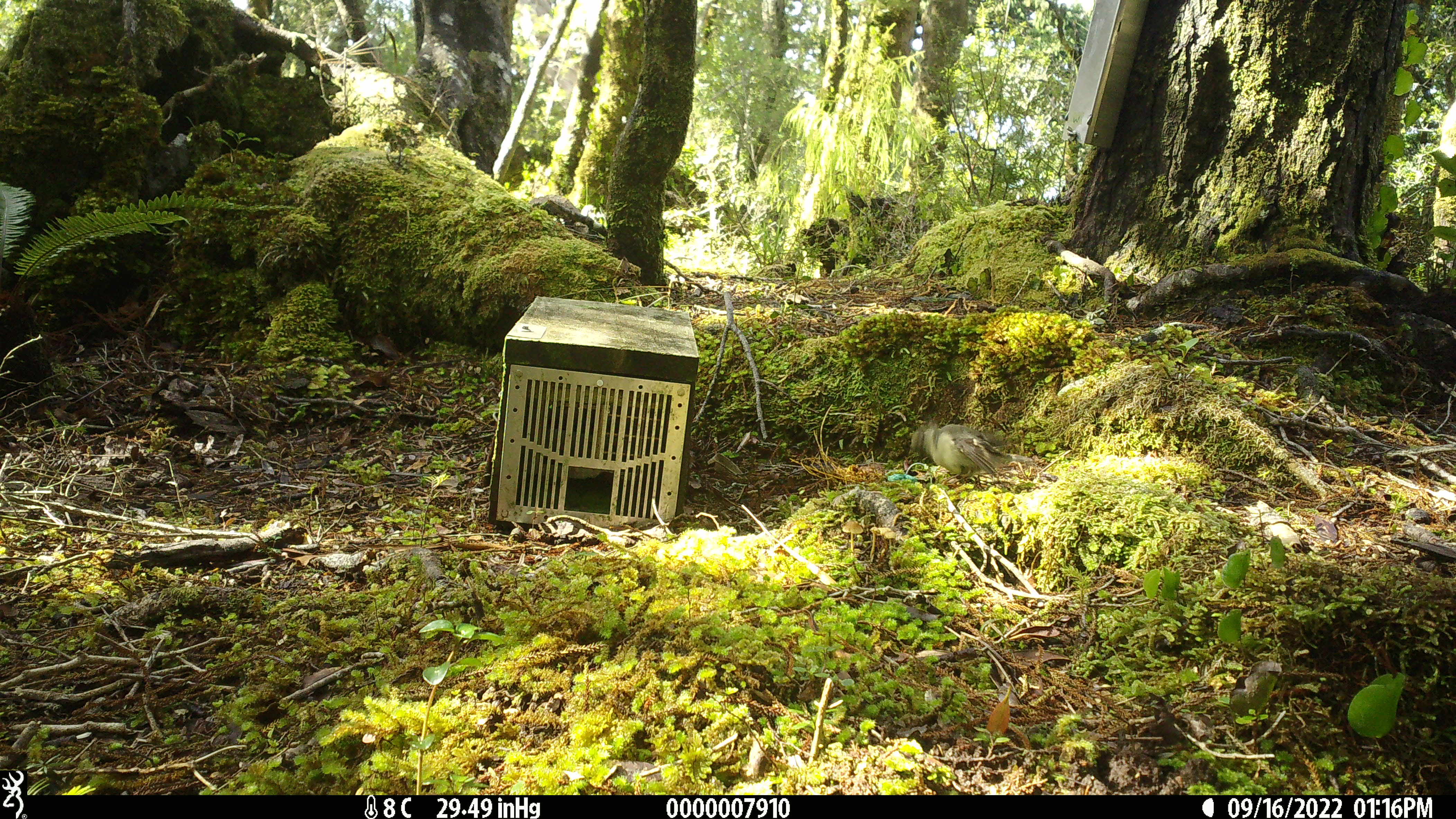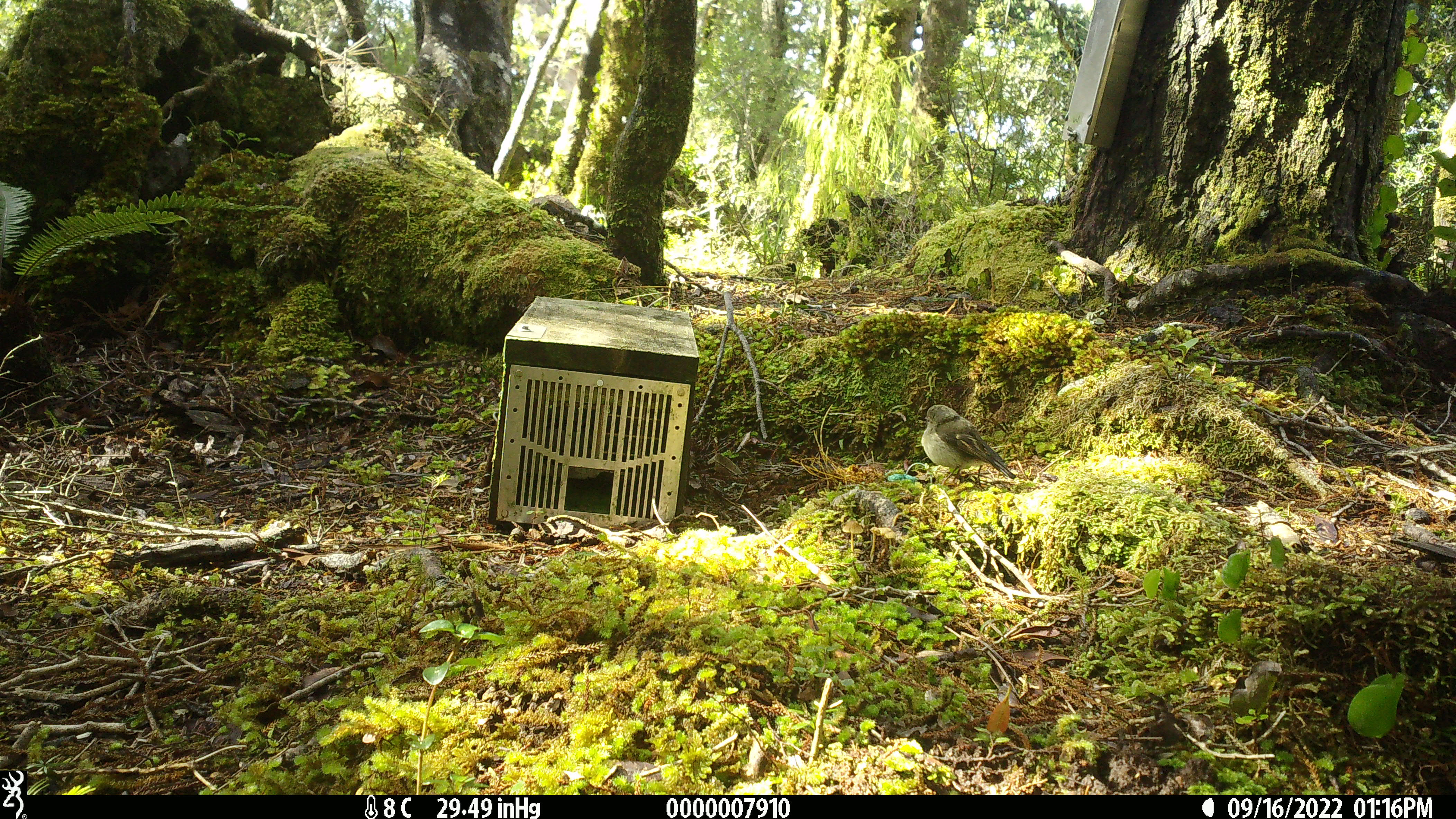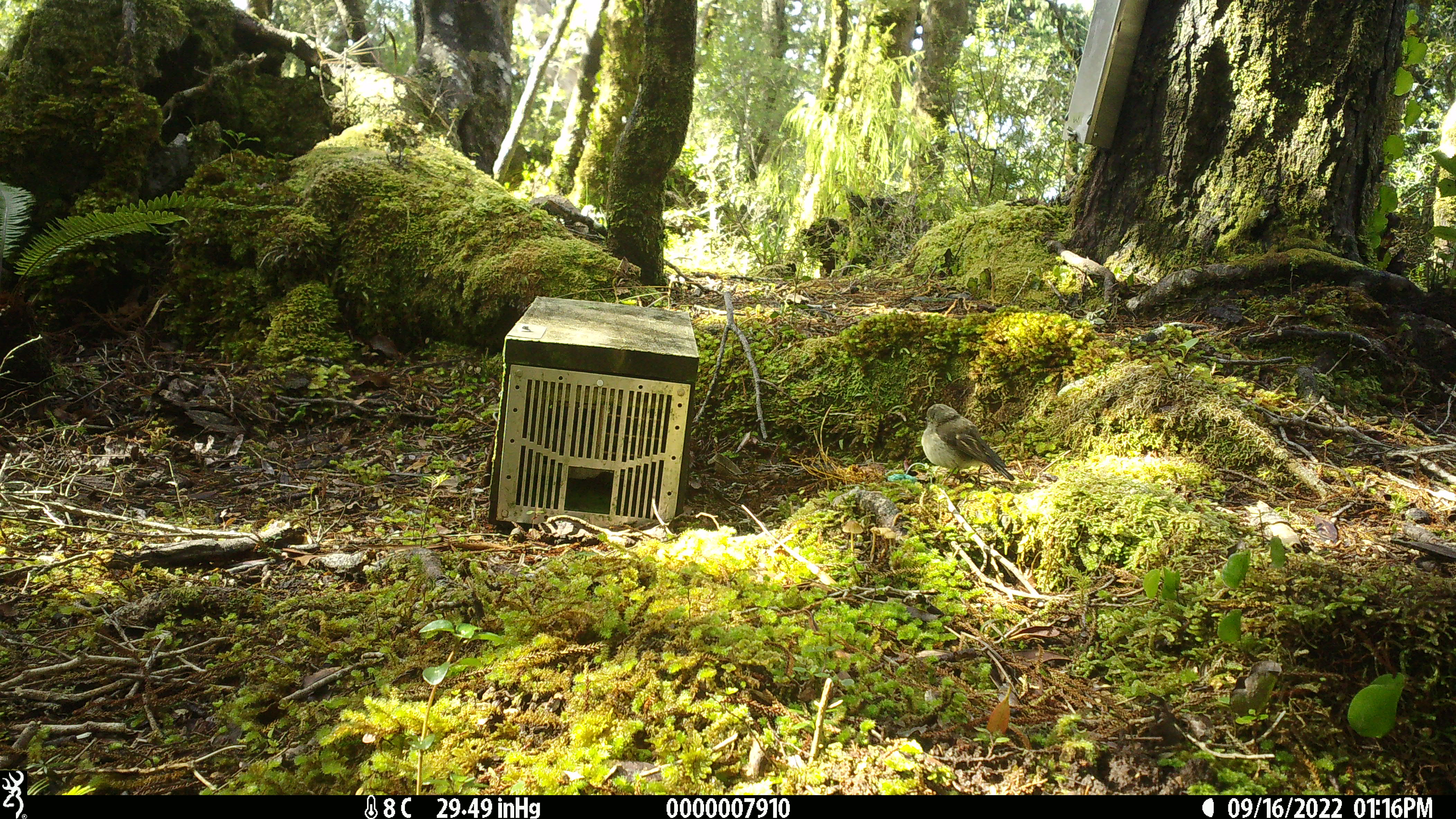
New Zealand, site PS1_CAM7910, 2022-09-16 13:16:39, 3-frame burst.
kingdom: Animalia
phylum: Chordata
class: Aves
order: Passeriformes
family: Petroicidae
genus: Petroica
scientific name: Petroica macrocephala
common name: tomtit